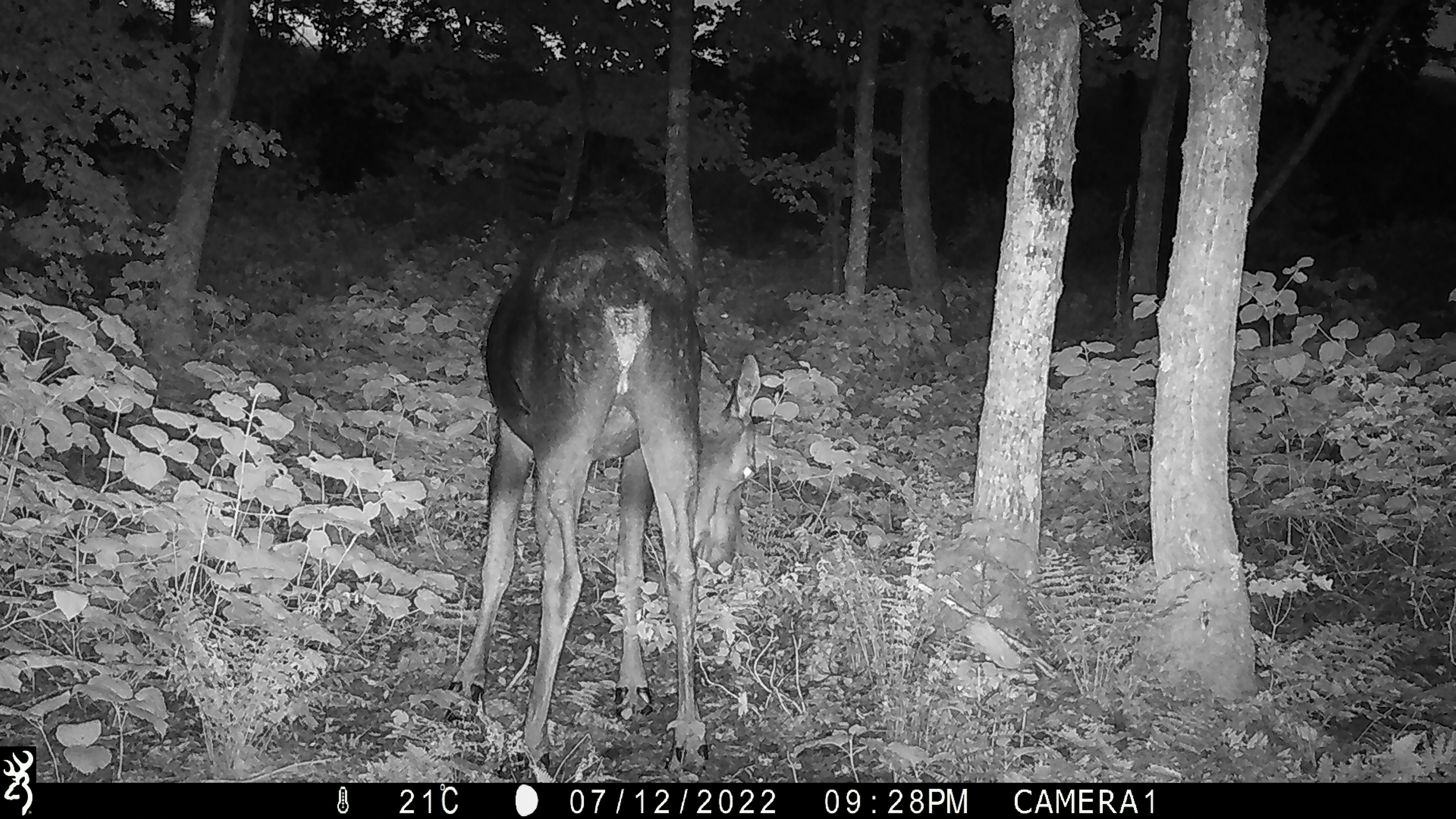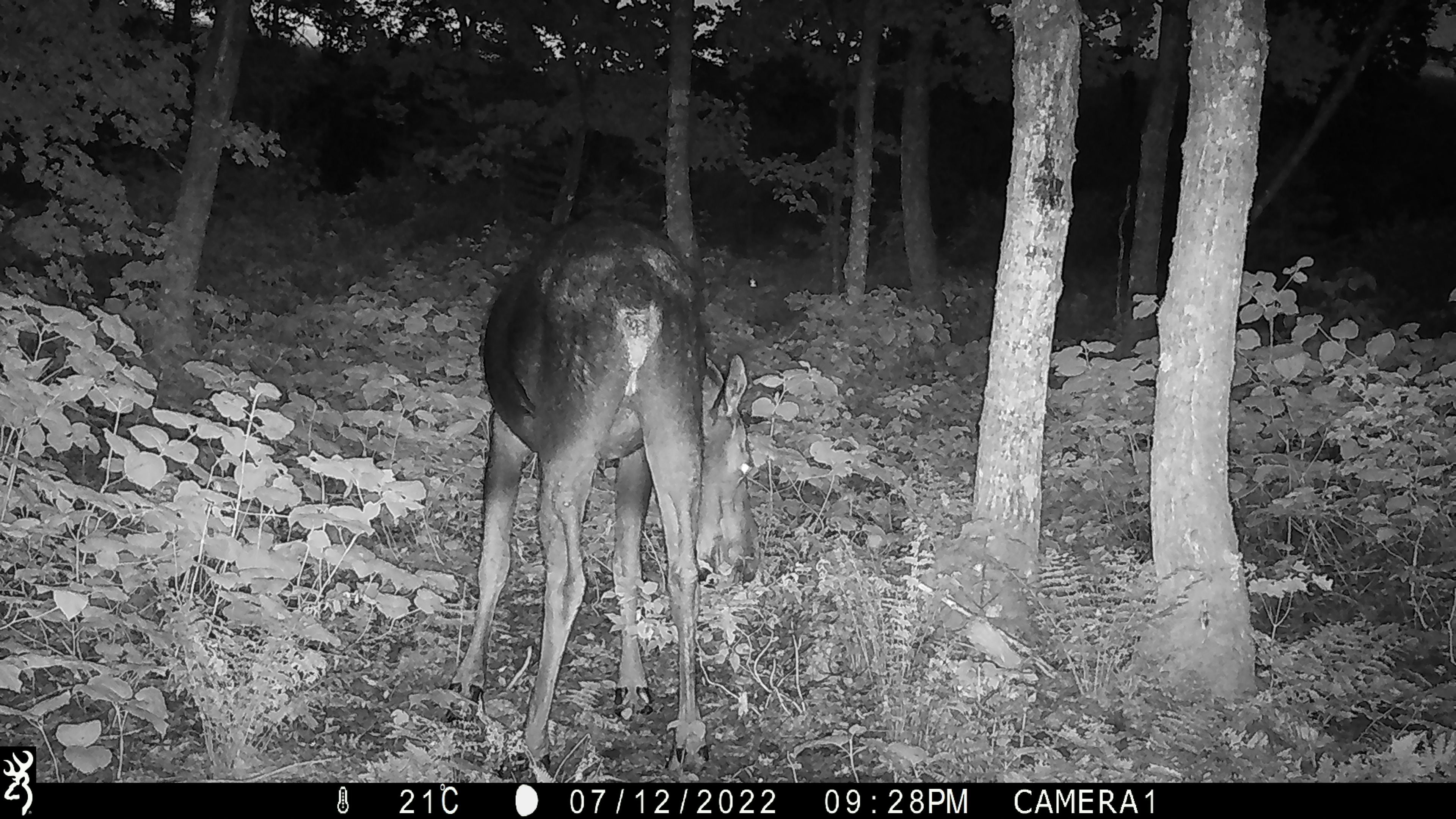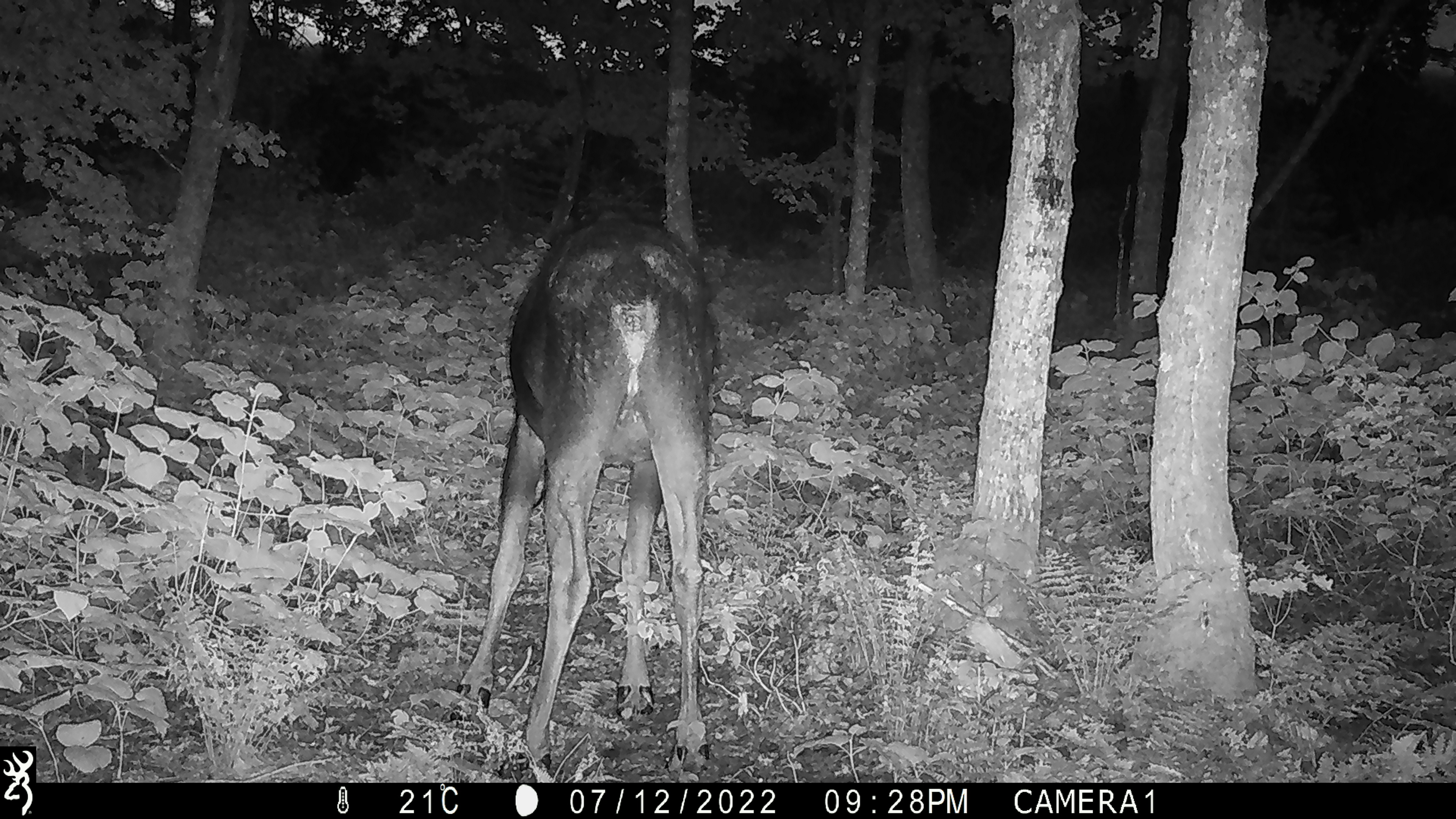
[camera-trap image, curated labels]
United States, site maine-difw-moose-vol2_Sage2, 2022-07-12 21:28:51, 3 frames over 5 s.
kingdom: Animalia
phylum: Chordata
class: Mammalia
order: Artiodactyla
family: Cervidae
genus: Alces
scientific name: Alces alces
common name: moose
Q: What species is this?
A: Moose (Alces alces).